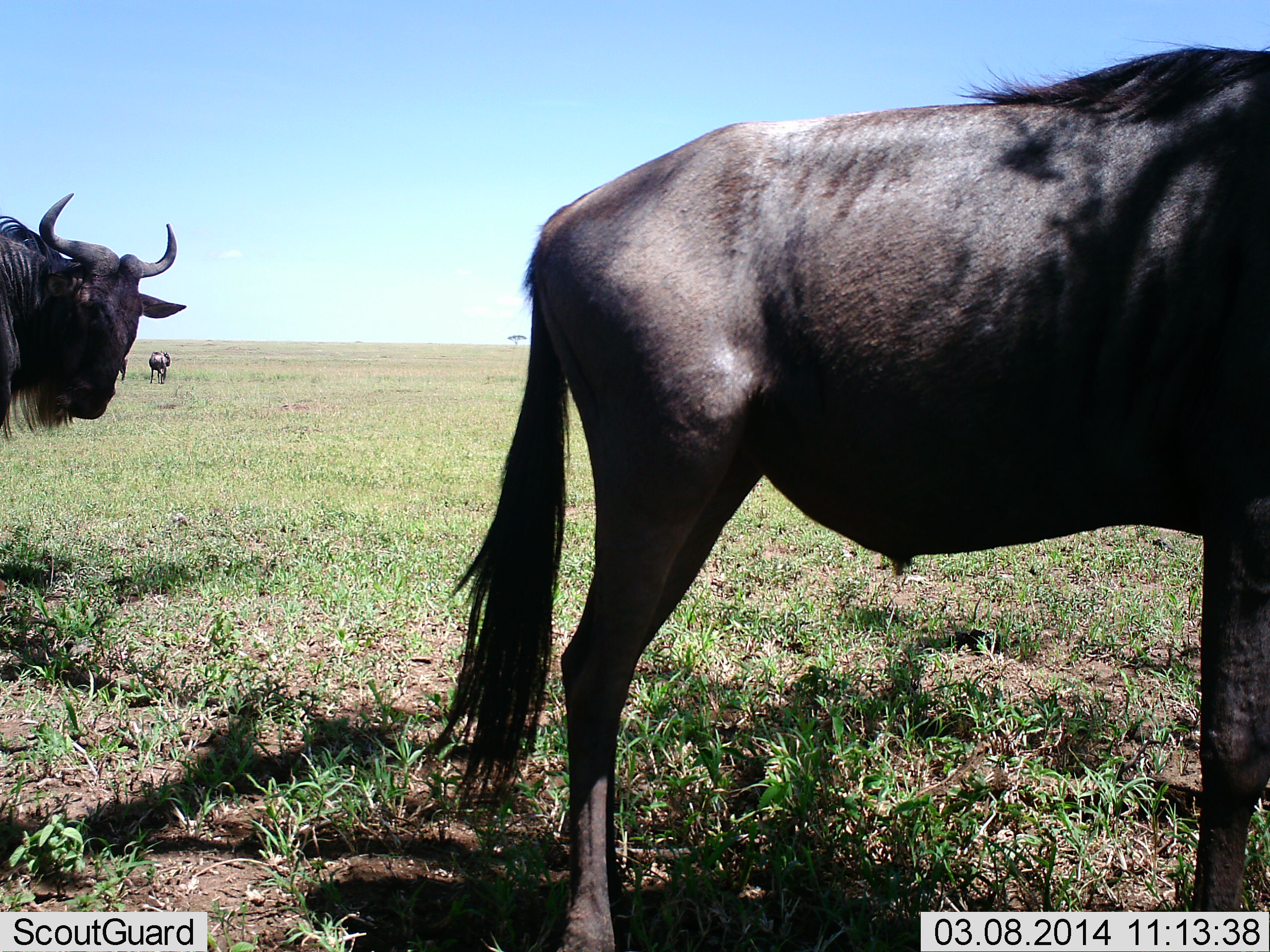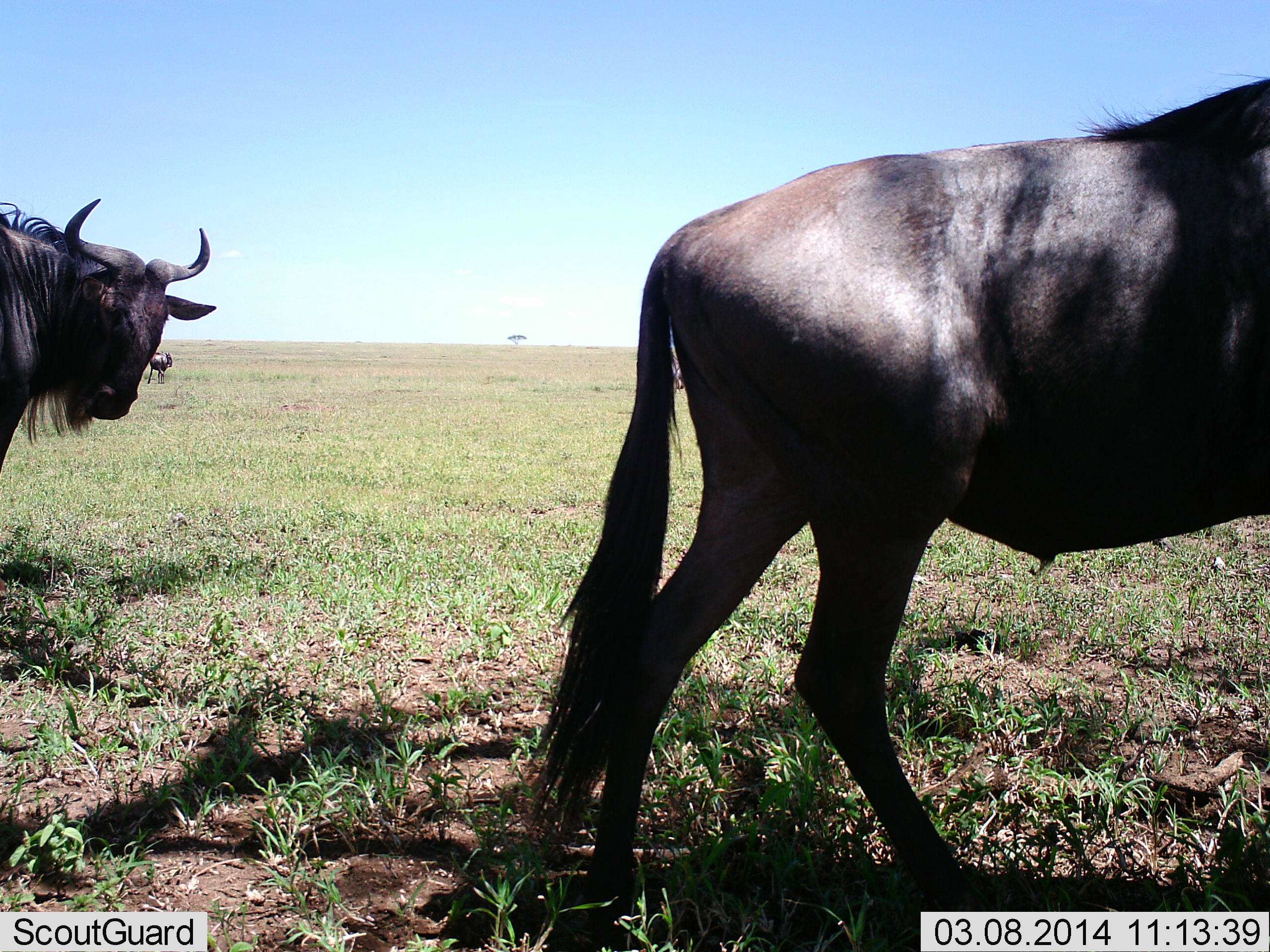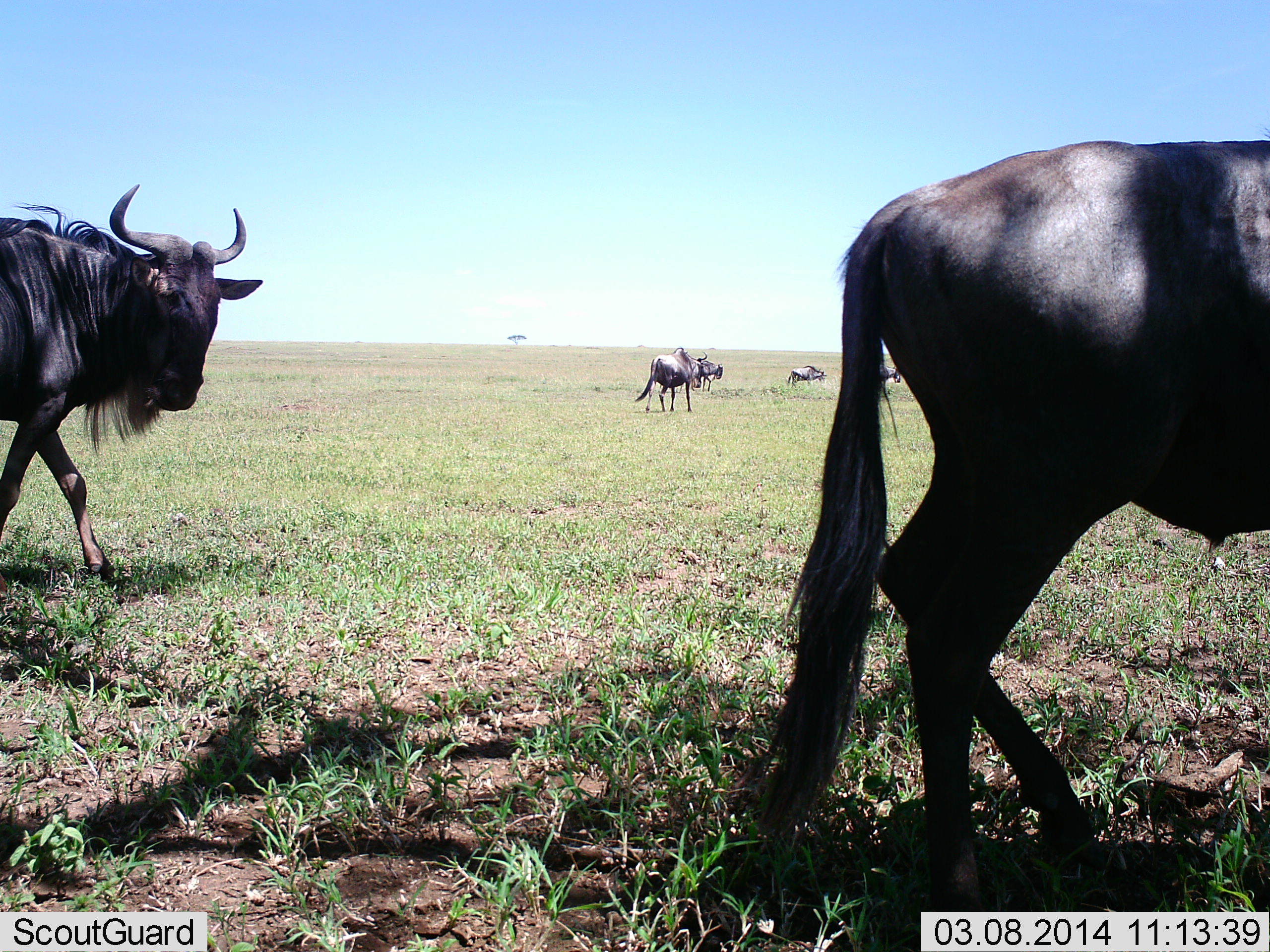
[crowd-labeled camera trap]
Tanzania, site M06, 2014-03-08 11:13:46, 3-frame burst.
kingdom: Animalia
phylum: Chordata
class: Mammalia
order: Artiodactyla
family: Bovidae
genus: Connochaetes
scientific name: Connochaetes taurinus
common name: blue wildebeest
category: wildebeest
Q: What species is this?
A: Wildebeest (blue wildebeest) (Connochaetes taurinus).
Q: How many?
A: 7.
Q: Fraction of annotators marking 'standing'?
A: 20%.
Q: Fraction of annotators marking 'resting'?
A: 10%.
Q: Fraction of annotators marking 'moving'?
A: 90%.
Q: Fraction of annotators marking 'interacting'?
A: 0%.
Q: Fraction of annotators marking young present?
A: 0%.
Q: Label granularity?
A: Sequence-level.